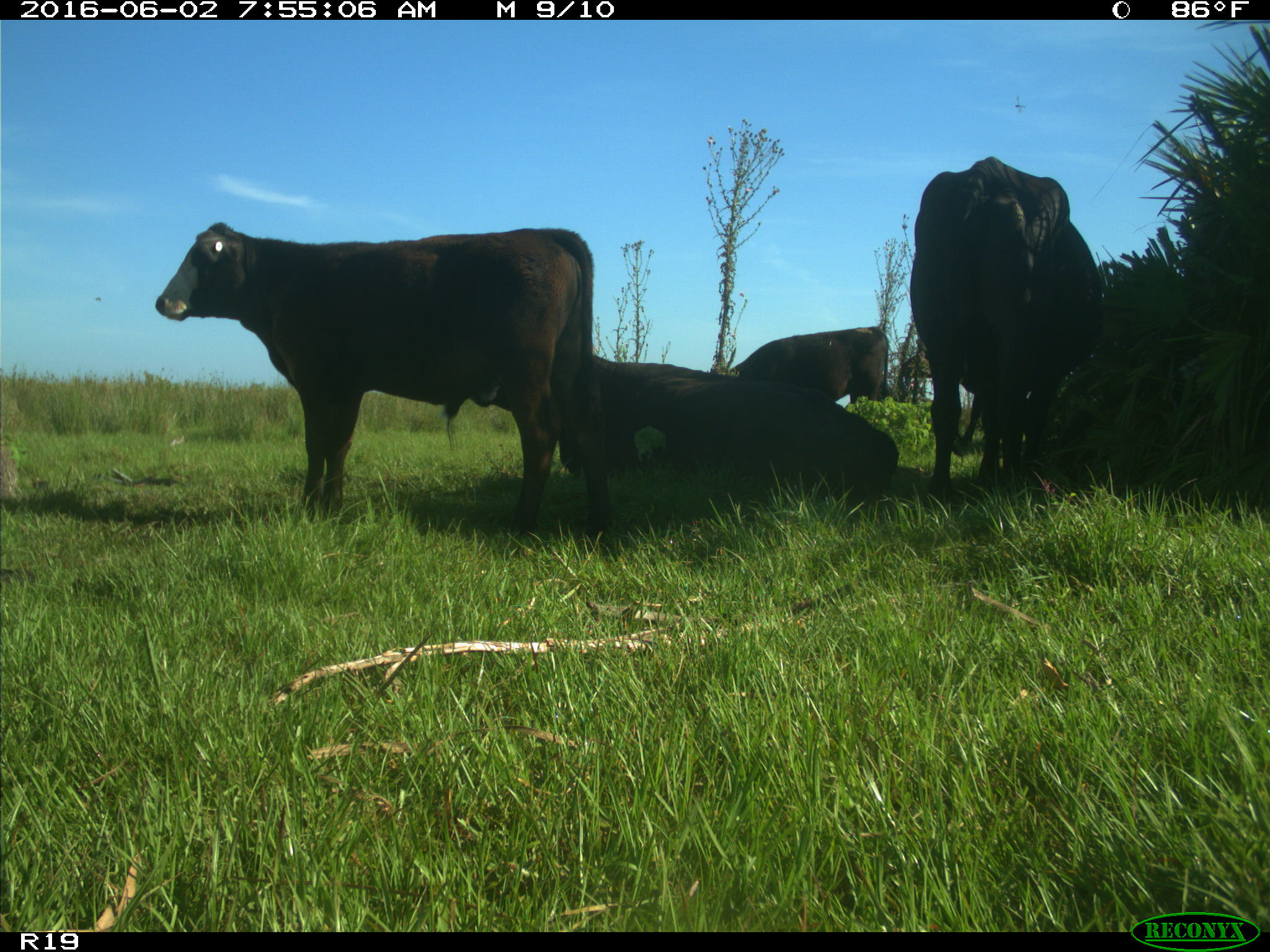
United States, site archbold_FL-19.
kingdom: Animalia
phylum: Chordata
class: Mammalia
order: Artiodactyla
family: Bovidae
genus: Bos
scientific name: Bos taurus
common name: domestic cow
Bos taurus (domestic cow).